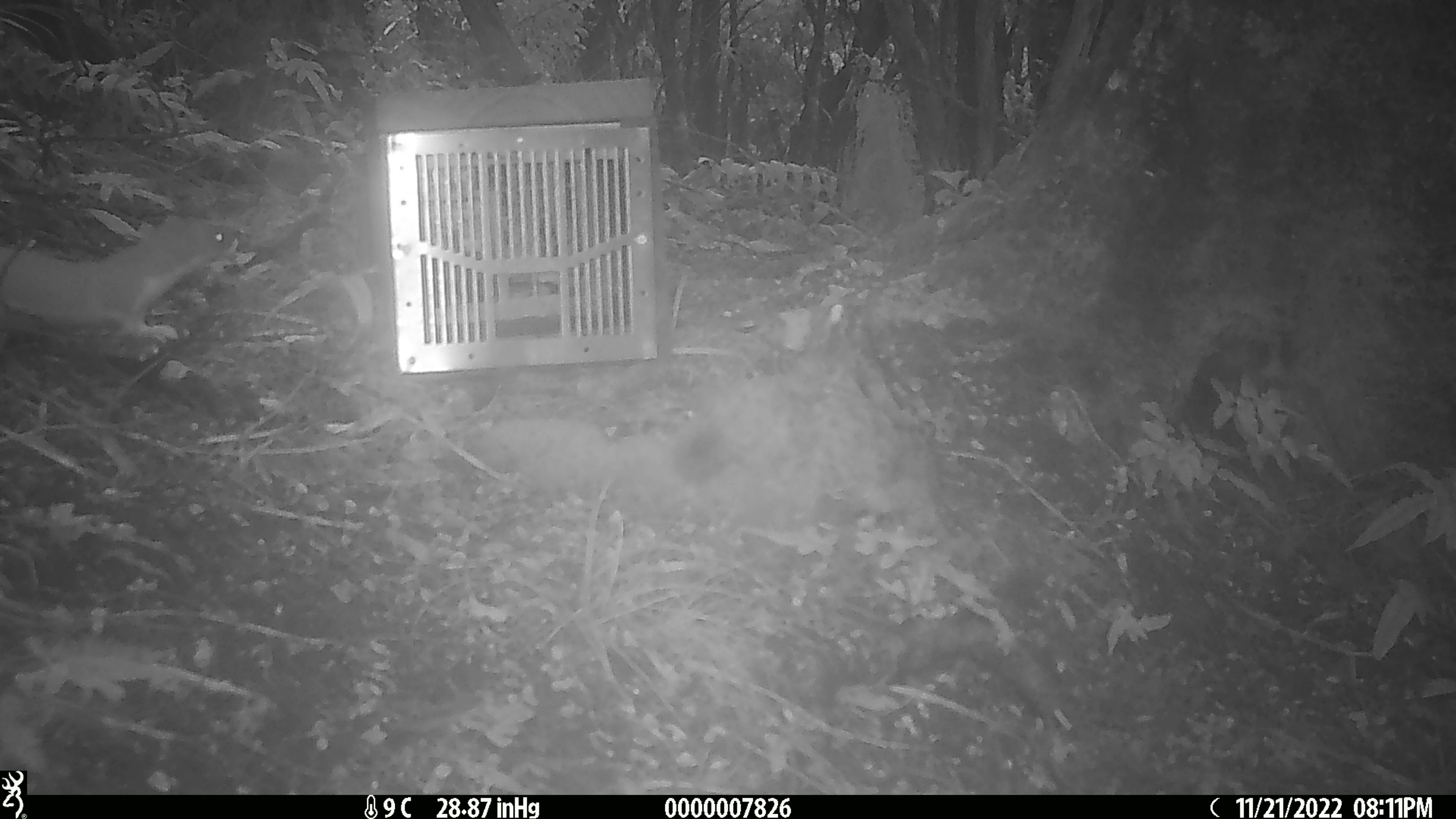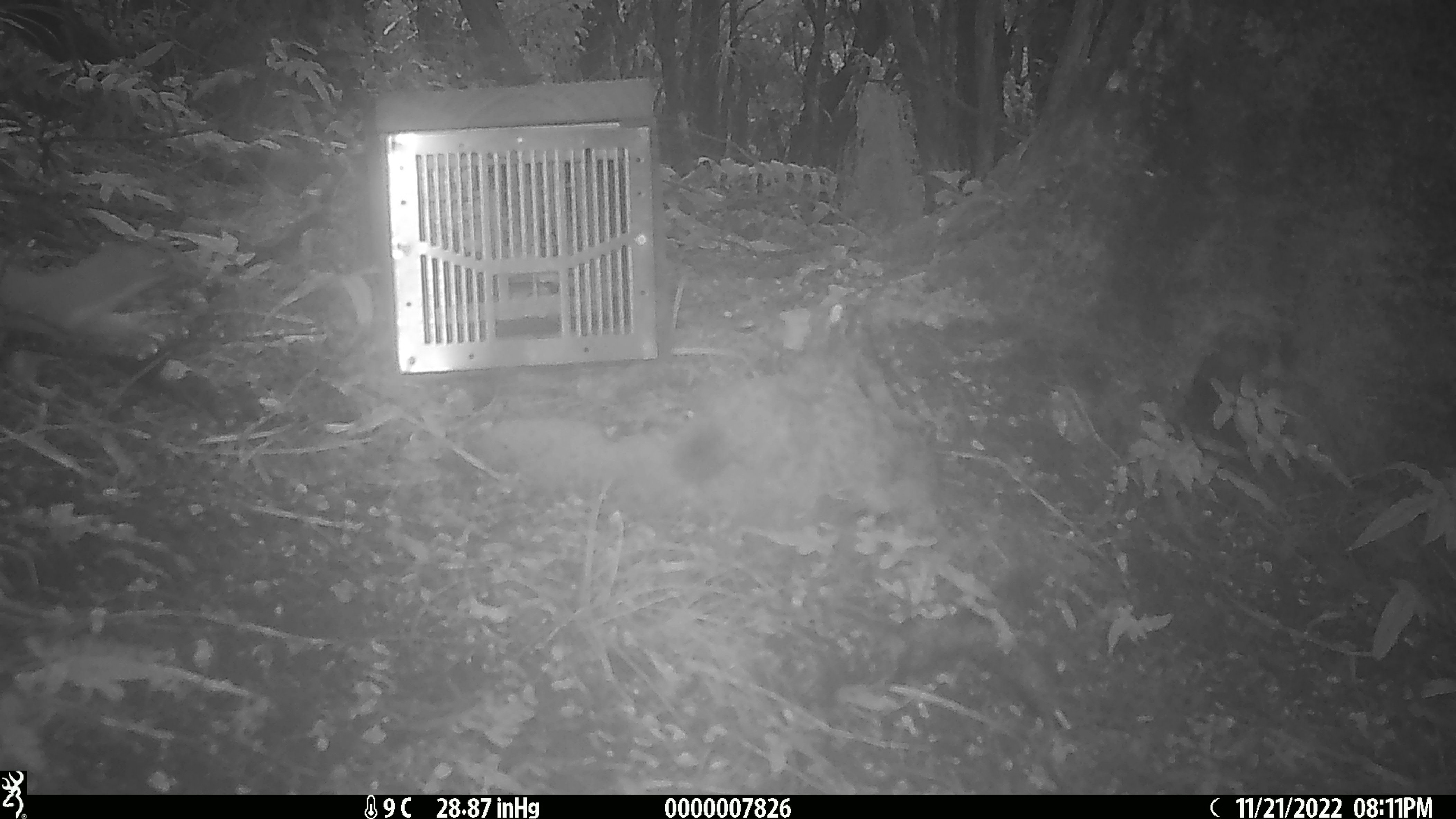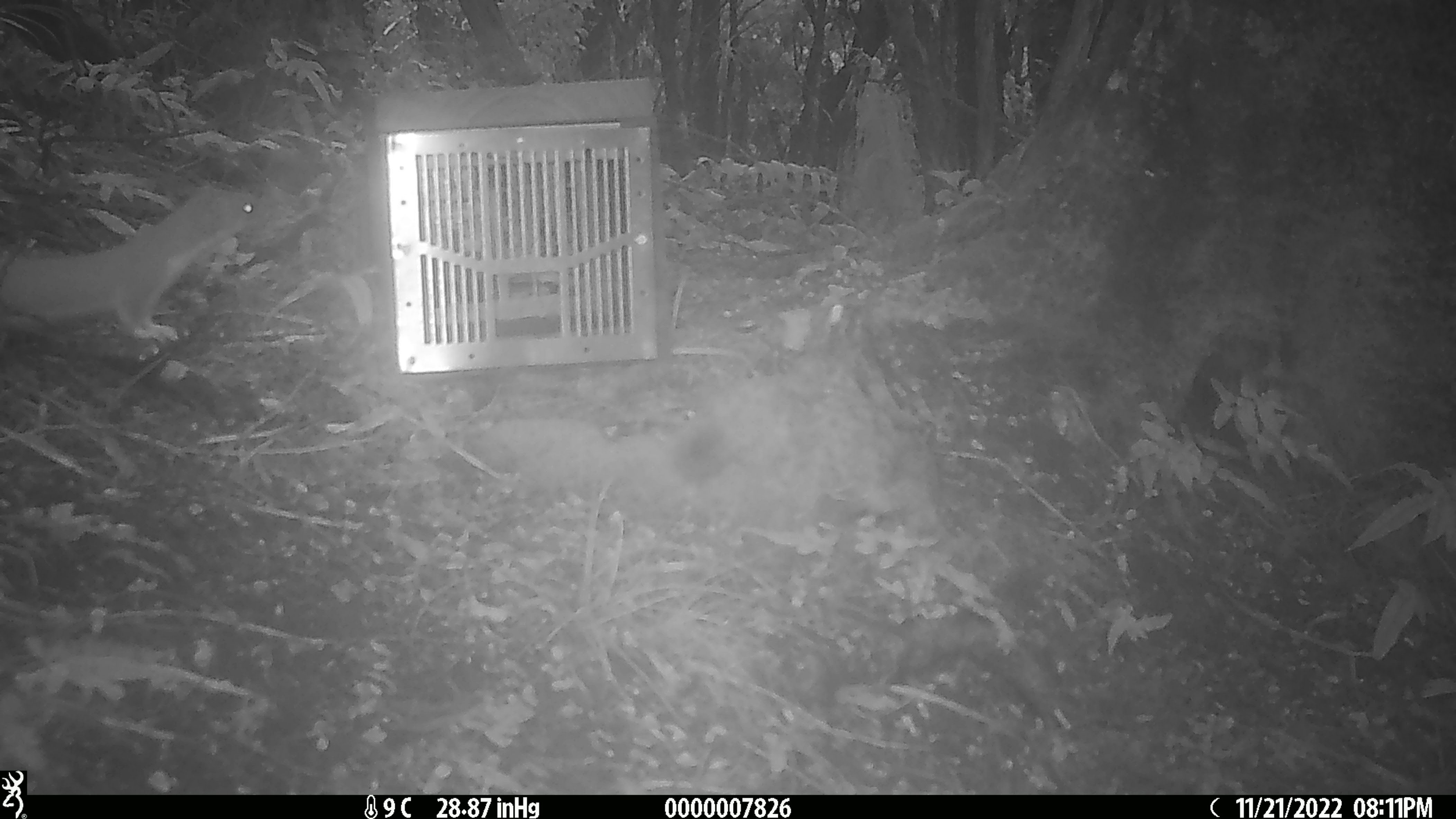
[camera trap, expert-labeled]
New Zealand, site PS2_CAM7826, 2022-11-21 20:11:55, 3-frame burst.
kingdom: Animalia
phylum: Chordata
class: Mammalia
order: Carnivora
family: Mustelidae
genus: Mustela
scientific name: Mustela erminea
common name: stoat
Stoat (Mustela erminea).